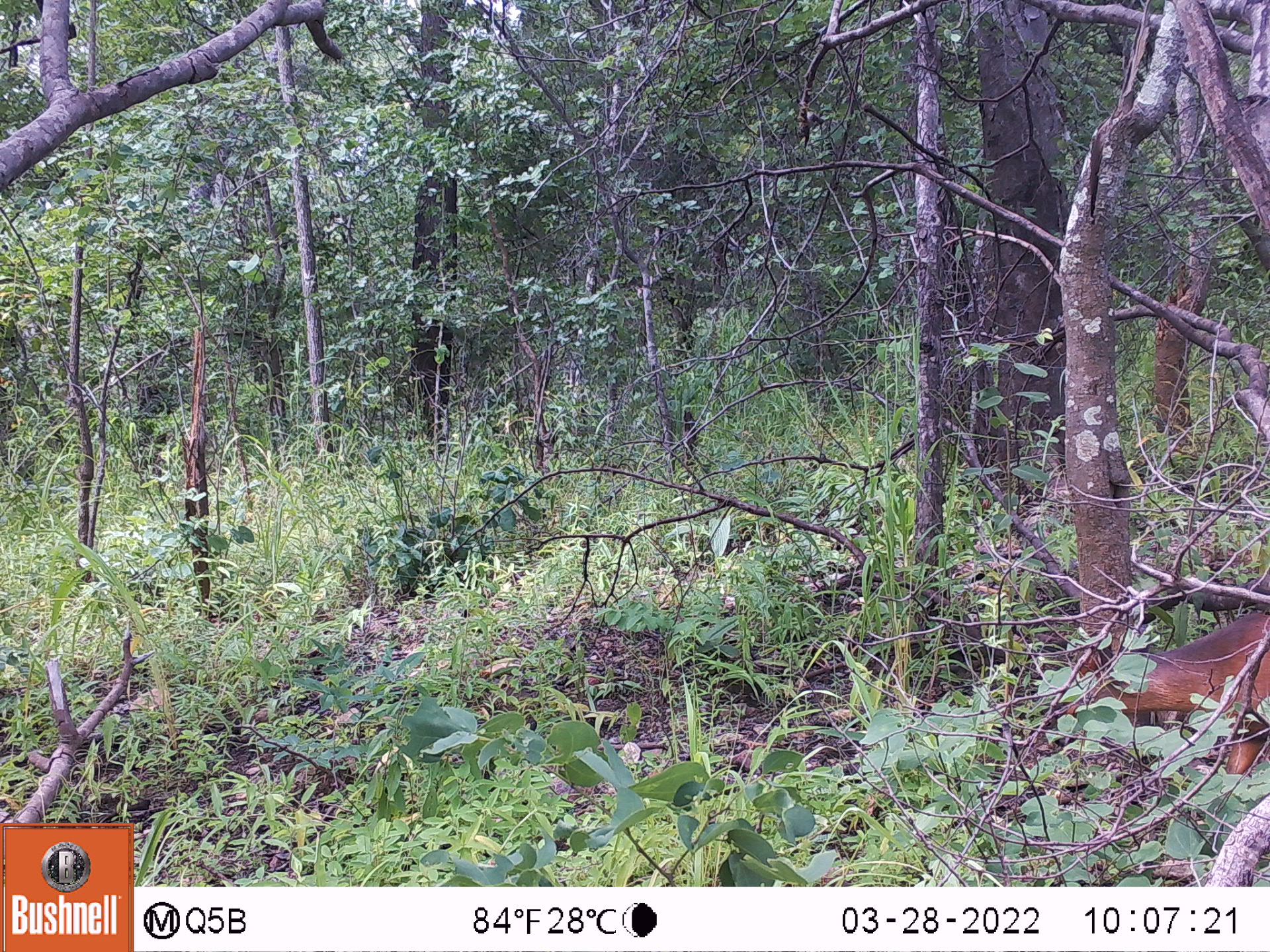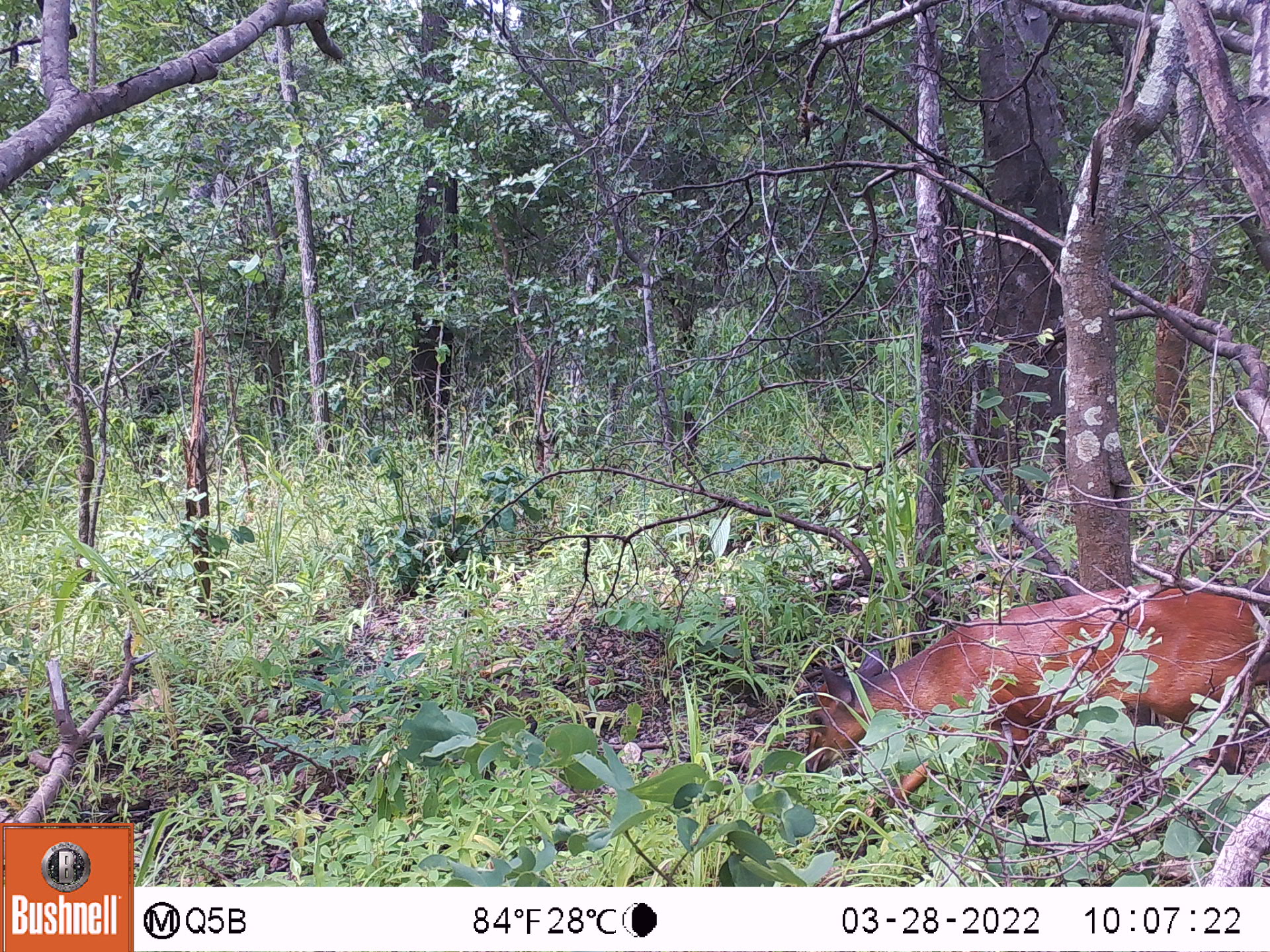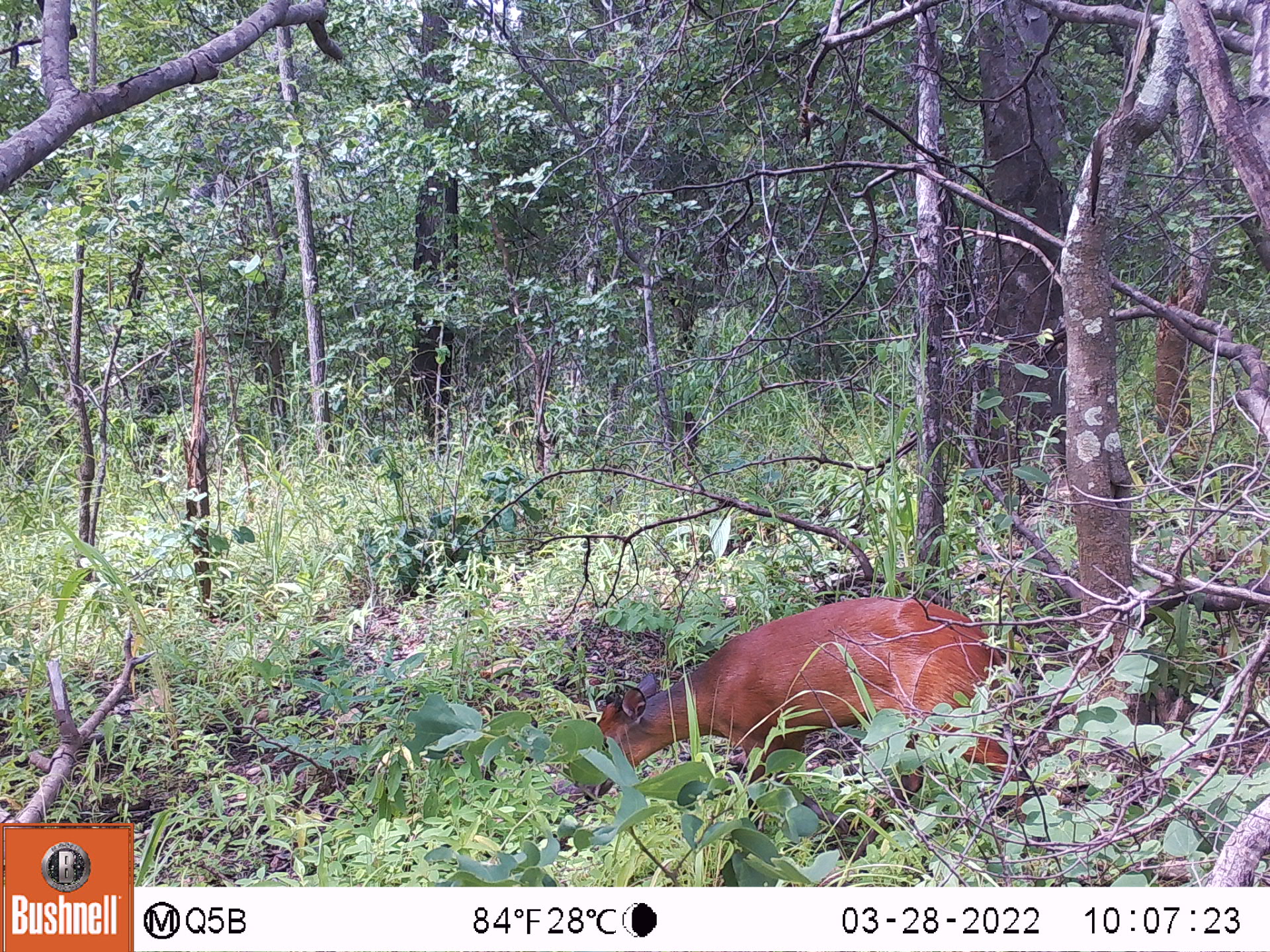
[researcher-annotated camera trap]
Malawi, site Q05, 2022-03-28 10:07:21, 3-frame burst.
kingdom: Animalia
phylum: Chordata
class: Mammalia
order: Artiodactyla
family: Bovidae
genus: Cephalophorus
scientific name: Cephalophorus natalensis natalensis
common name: red duiker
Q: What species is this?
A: Red duiker (Cephalophorus natalensis natalensis).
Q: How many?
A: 1.